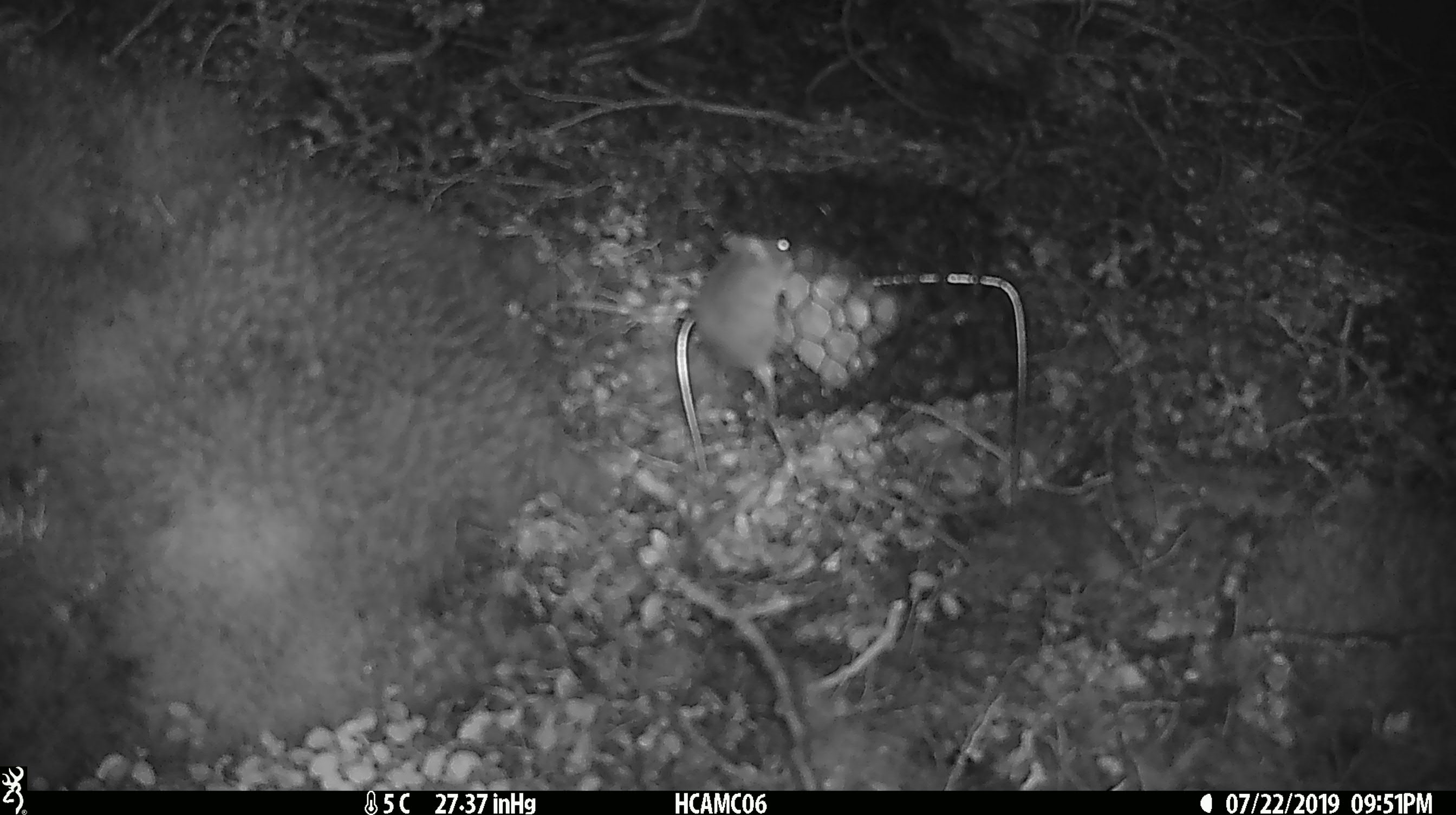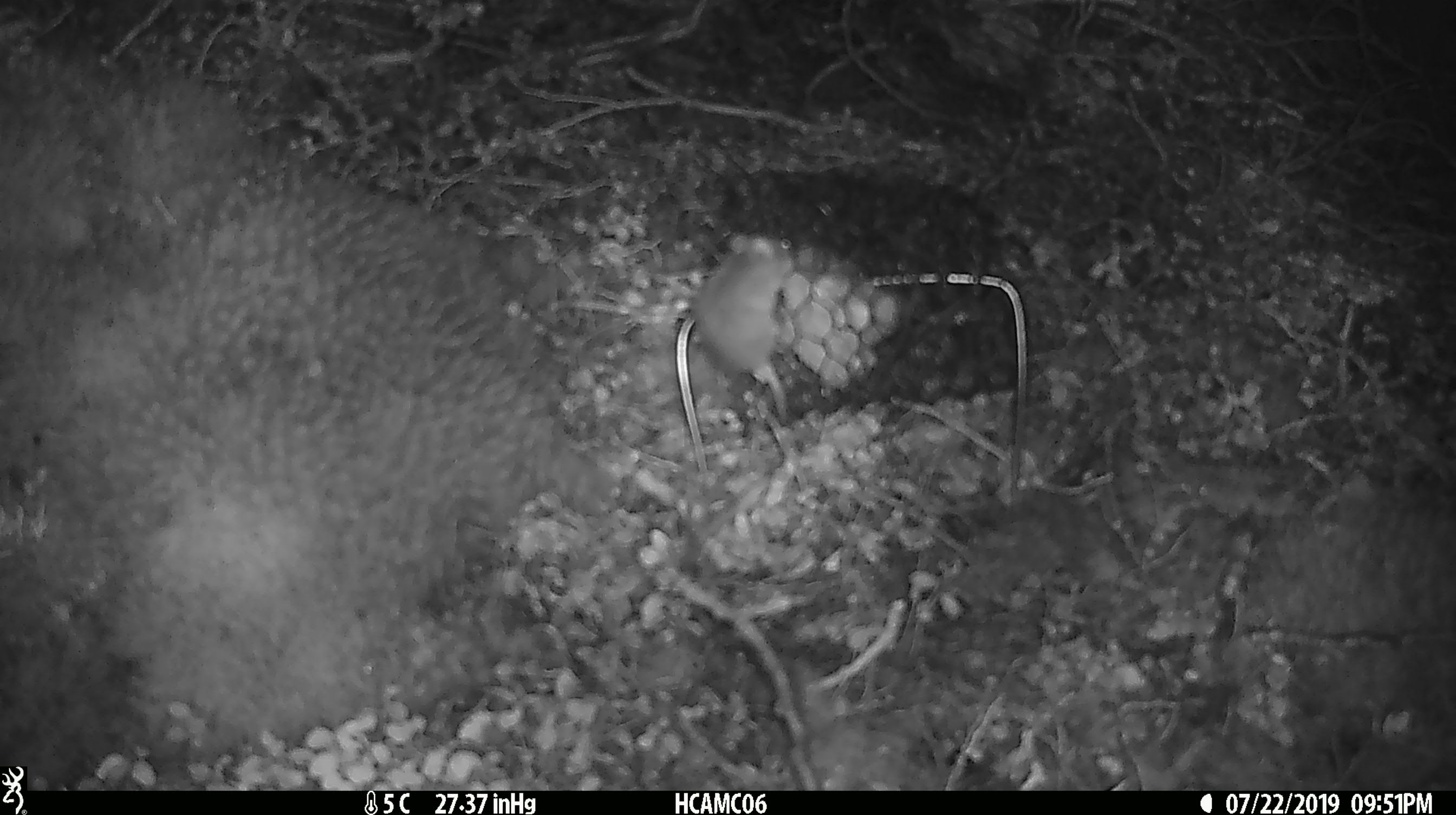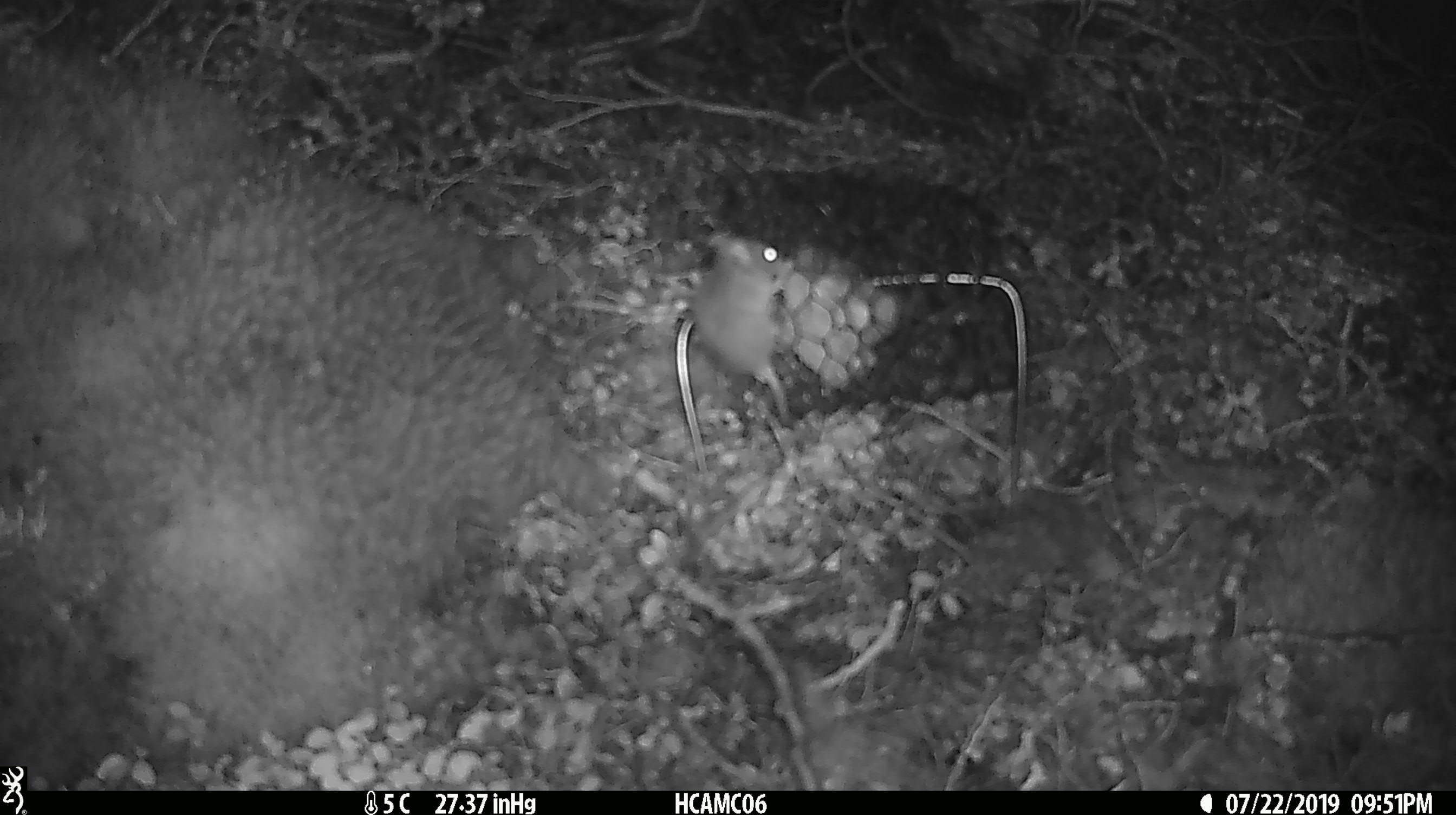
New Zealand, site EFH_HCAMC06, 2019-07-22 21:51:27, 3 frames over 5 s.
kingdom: Animalia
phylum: Chordata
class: Mammalia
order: Rodentia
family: Muridae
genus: Mus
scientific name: Mus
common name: mouse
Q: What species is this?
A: Mouse (Mus).